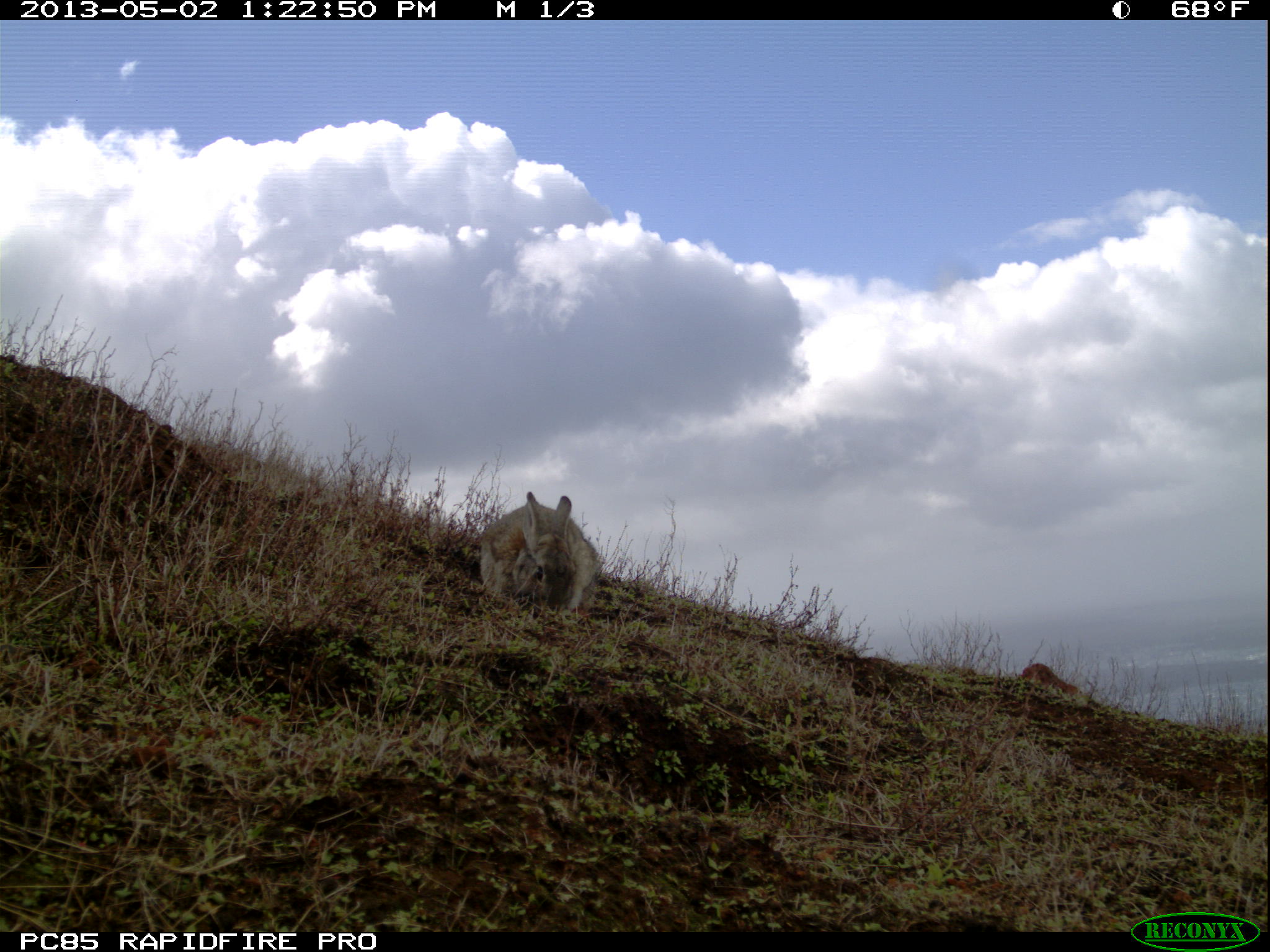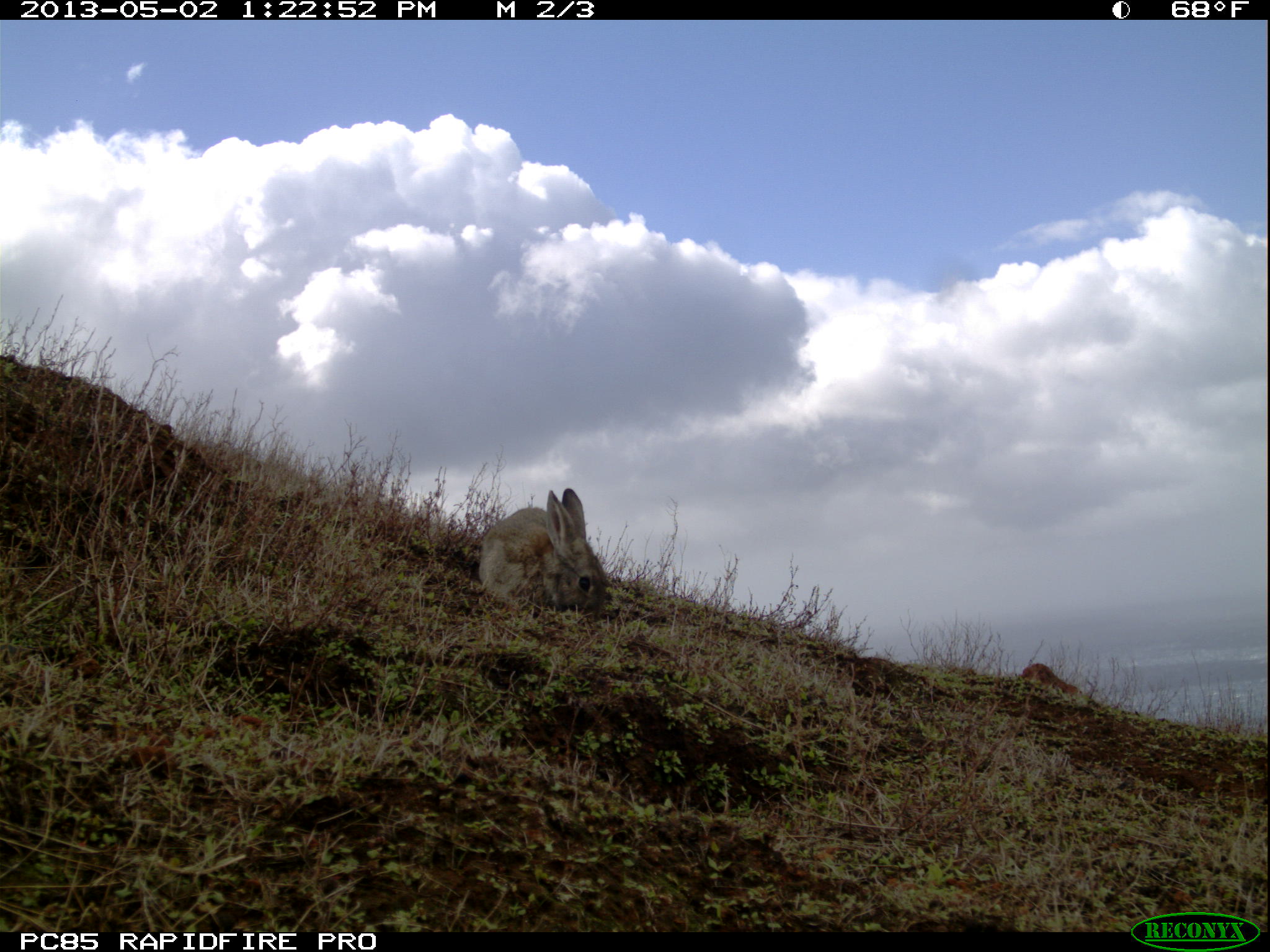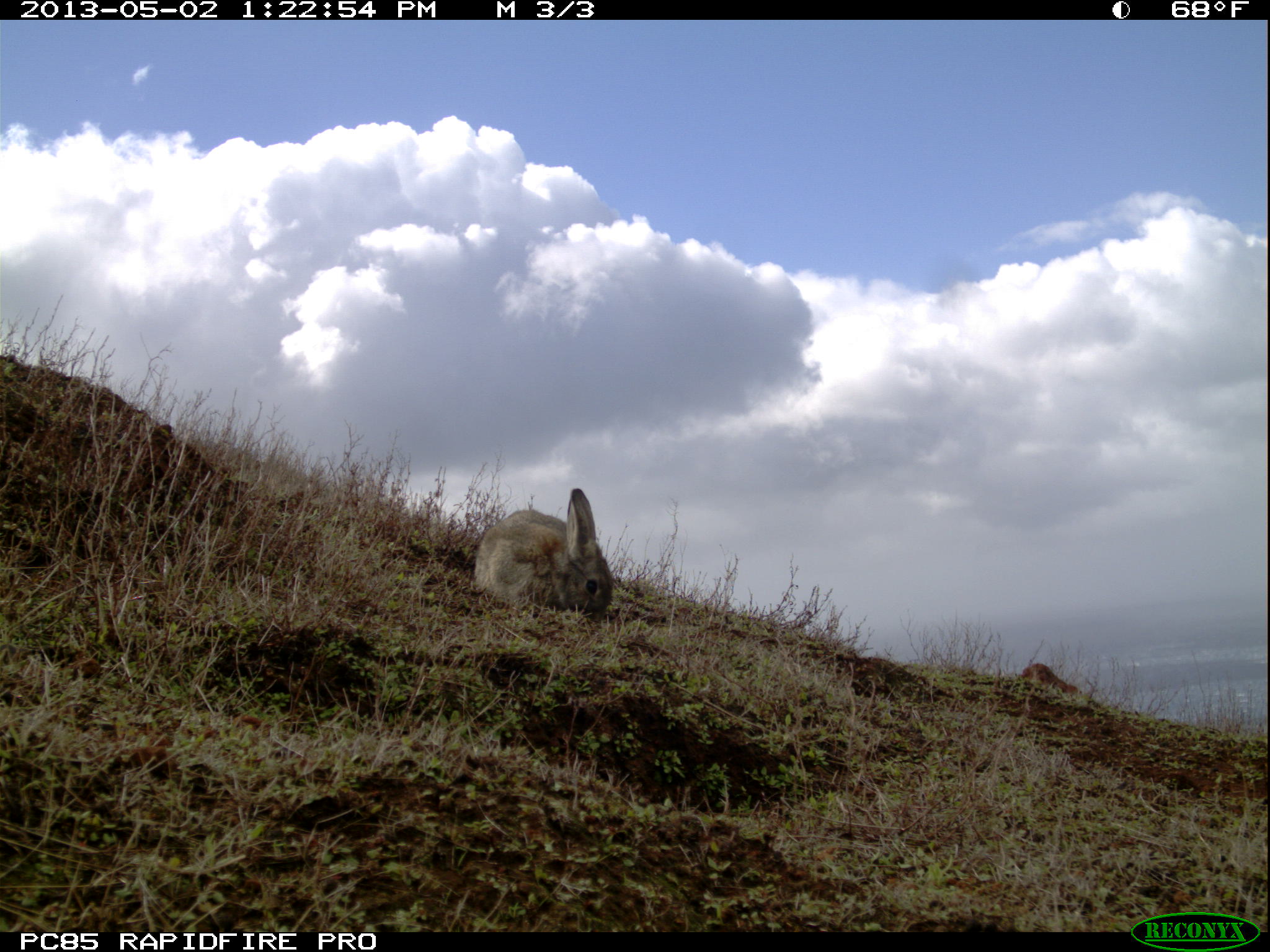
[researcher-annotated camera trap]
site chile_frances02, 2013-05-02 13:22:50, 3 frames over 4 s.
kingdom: Animalia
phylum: Chordata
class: Mammalia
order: Lagomorpha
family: Leporidae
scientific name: Leporidae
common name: rabbits and hares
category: rabbit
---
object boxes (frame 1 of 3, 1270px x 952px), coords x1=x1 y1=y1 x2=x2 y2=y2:
rabbit: x1=472 y1=493 x2=597 y2=619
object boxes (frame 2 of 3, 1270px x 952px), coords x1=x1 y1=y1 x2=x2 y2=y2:
rabbit: x1=477 y1=485 x2=610 y2=616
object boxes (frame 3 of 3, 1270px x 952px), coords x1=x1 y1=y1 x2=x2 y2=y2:
rabbit: x1=471 y1=487 x2=612 y2=619